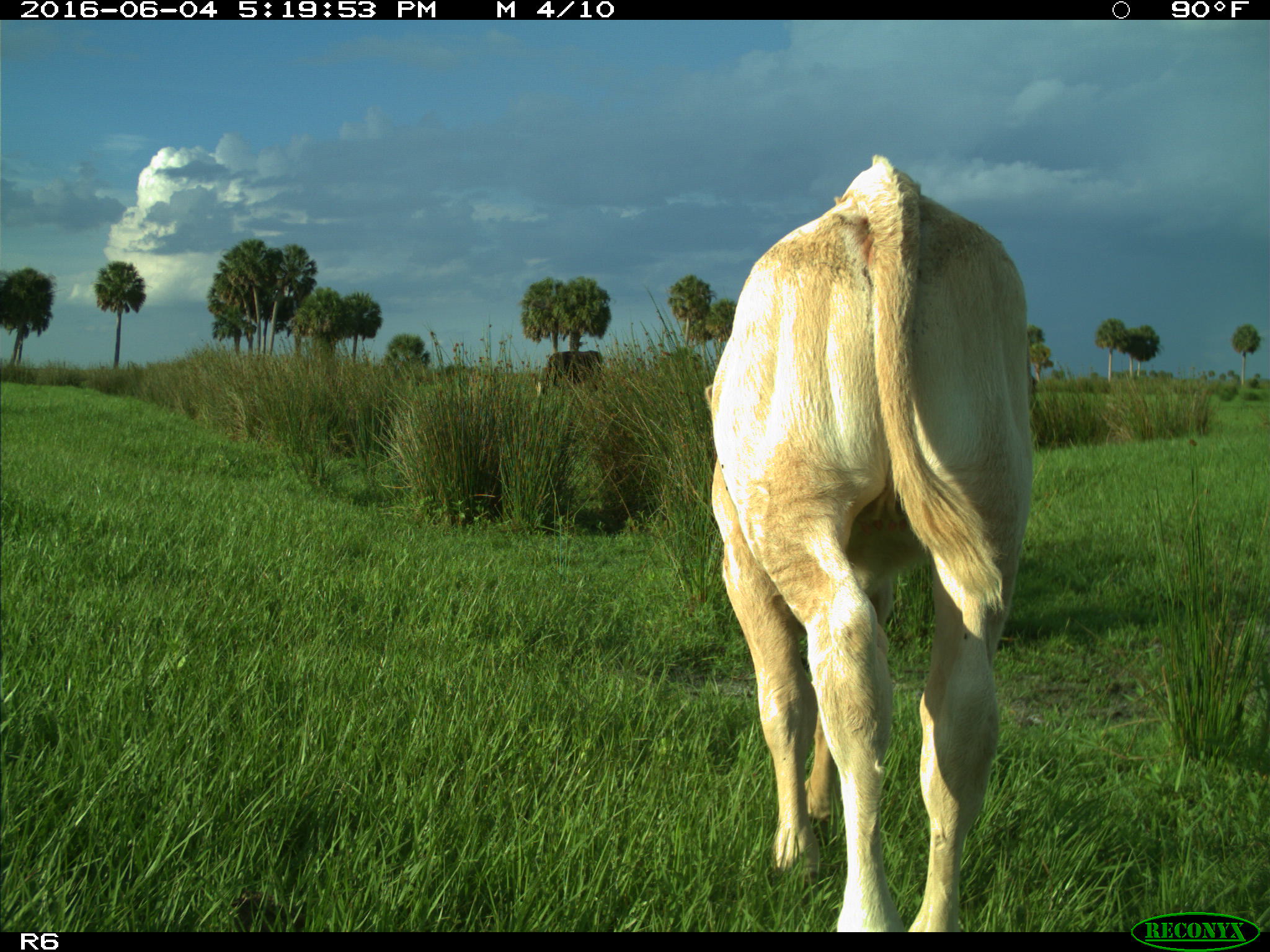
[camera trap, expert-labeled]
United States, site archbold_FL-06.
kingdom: Animalia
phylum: Chordata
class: Mammalia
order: Artiodactyla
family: Bovidae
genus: Bos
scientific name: Bos taurus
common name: domestic cow